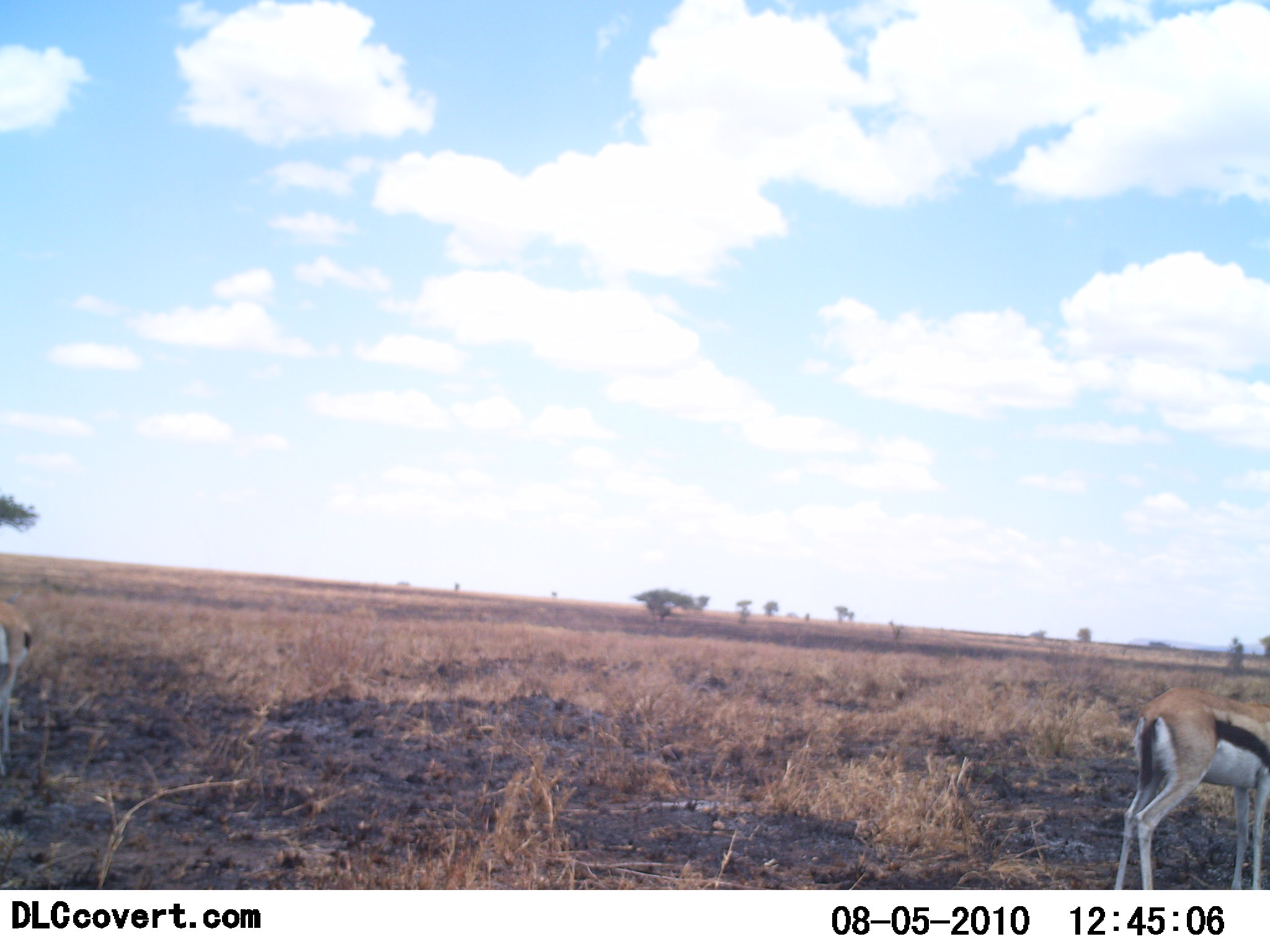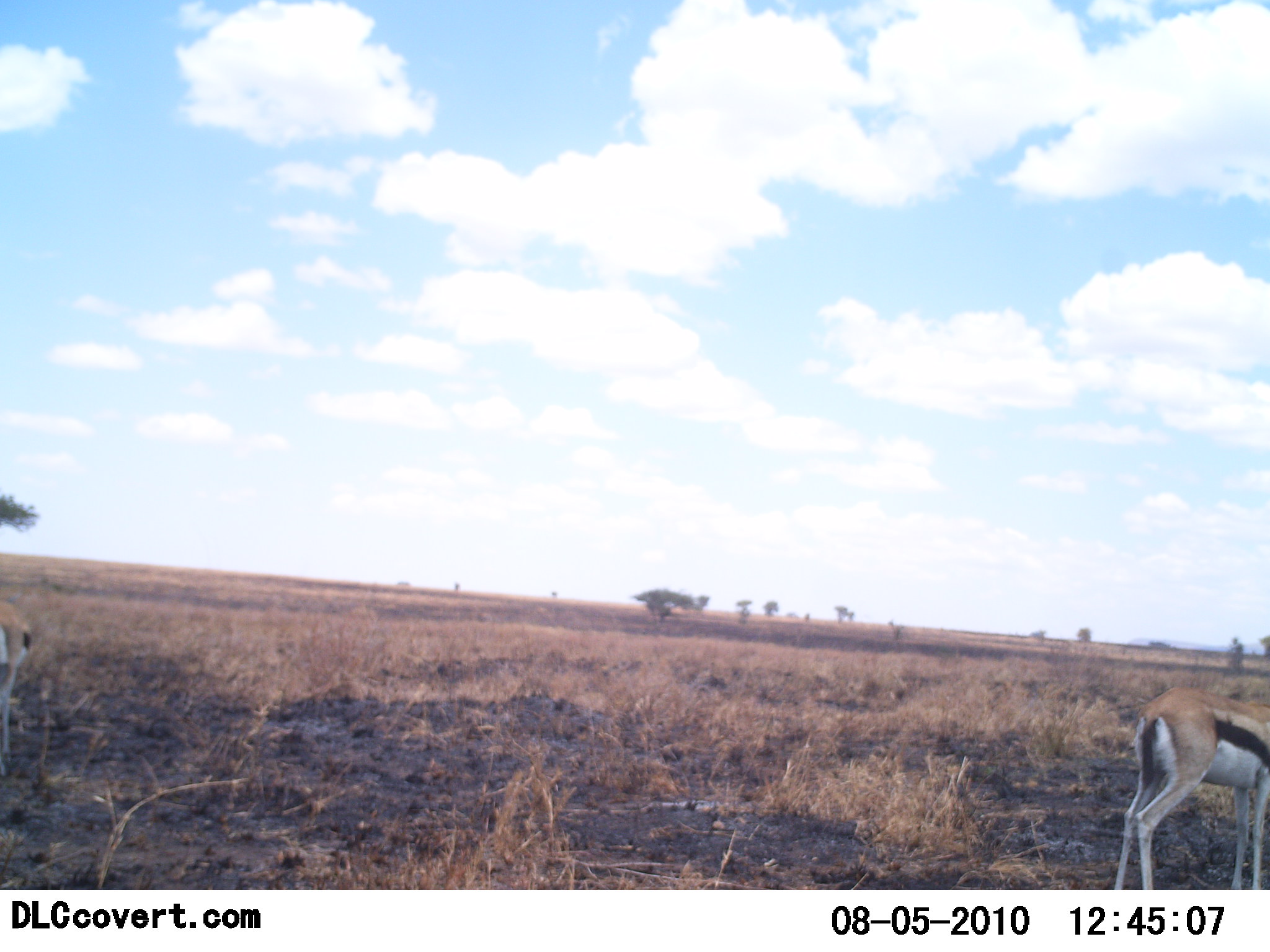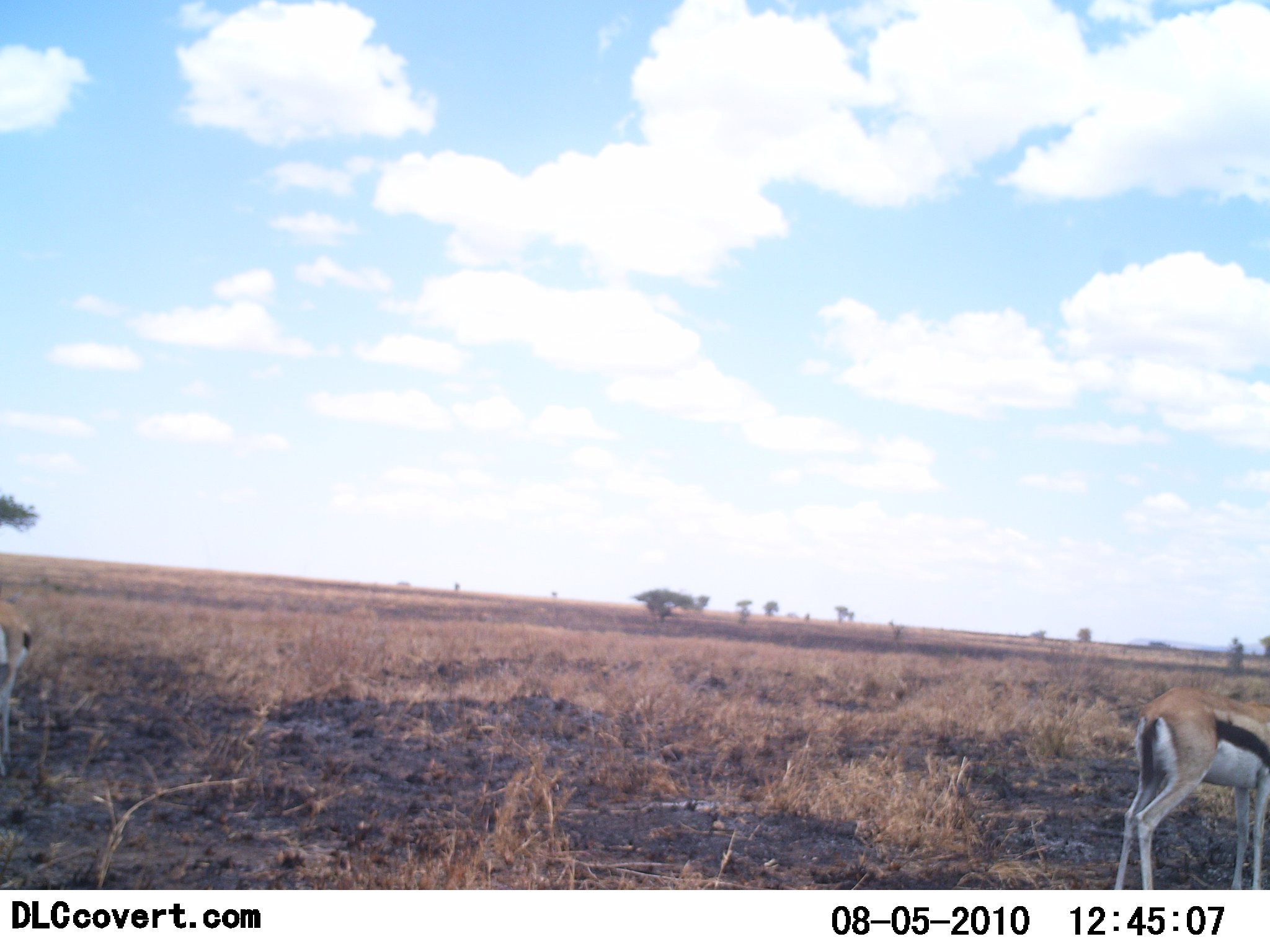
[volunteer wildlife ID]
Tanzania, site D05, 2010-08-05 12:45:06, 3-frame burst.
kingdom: Animalia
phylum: Chordata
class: Mammalia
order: Artiodactyla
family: Bovidae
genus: Eudorcas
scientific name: Eudorcas thomsonii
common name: thomson's gazelle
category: gazellethomsons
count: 1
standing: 87%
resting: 0%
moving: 0%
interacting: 0%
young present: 0%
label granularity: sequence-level